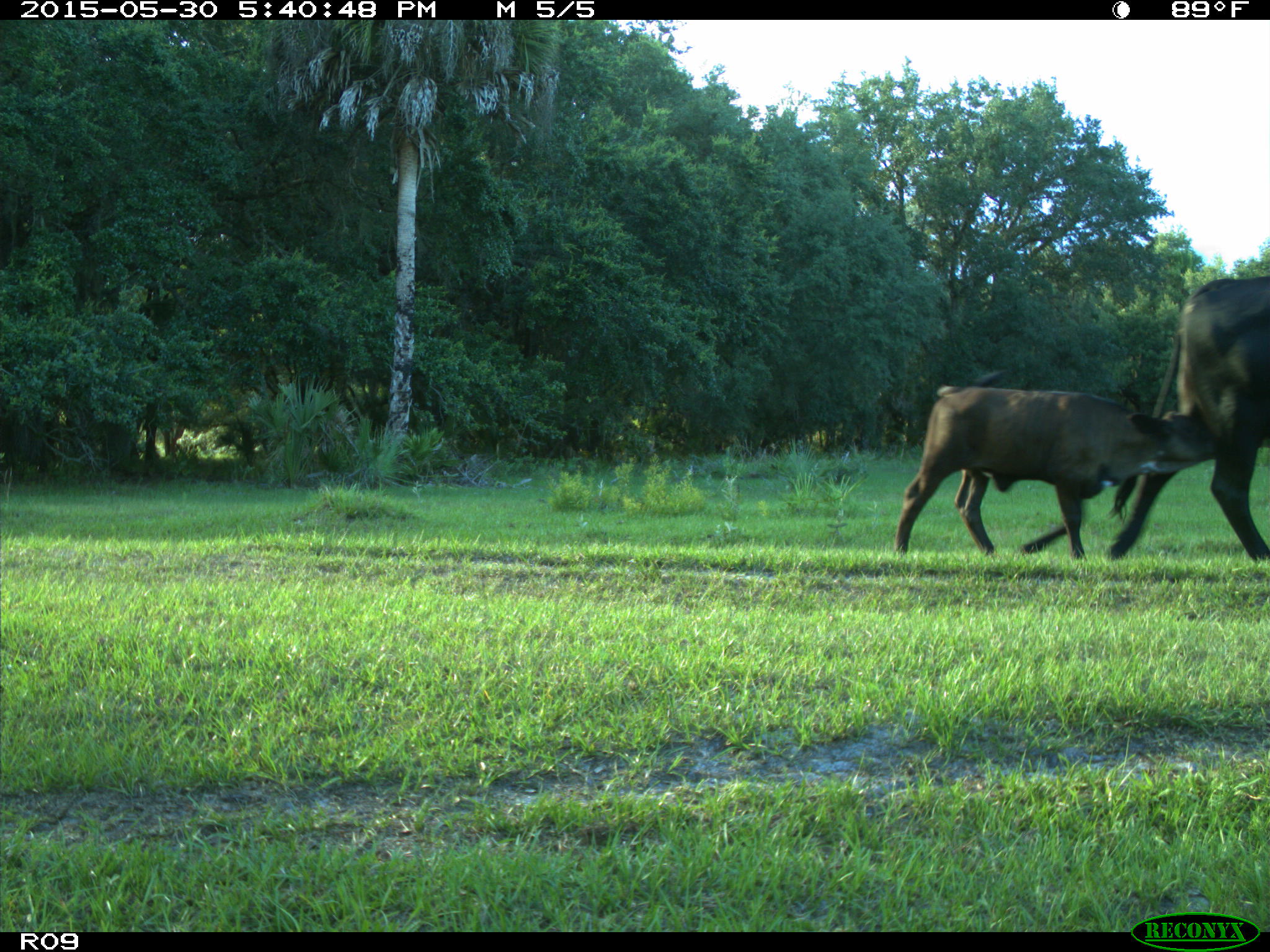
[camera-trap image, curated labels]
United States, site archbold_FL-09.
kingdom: Animalia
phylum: Chordata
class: Mammalia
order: Artiodactyla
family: Bovidae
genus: Bos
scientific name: Bos taurus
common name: domestic cow